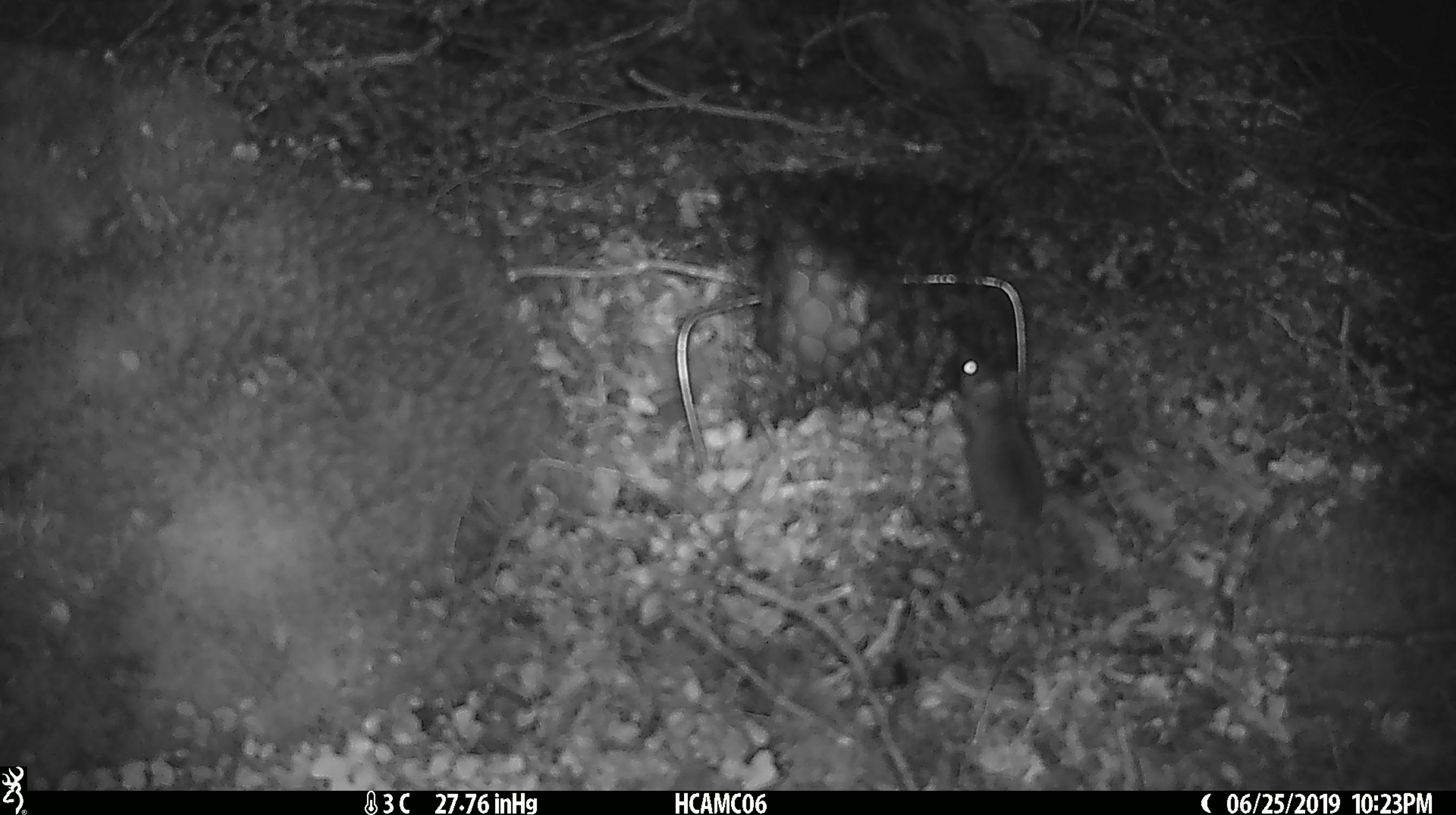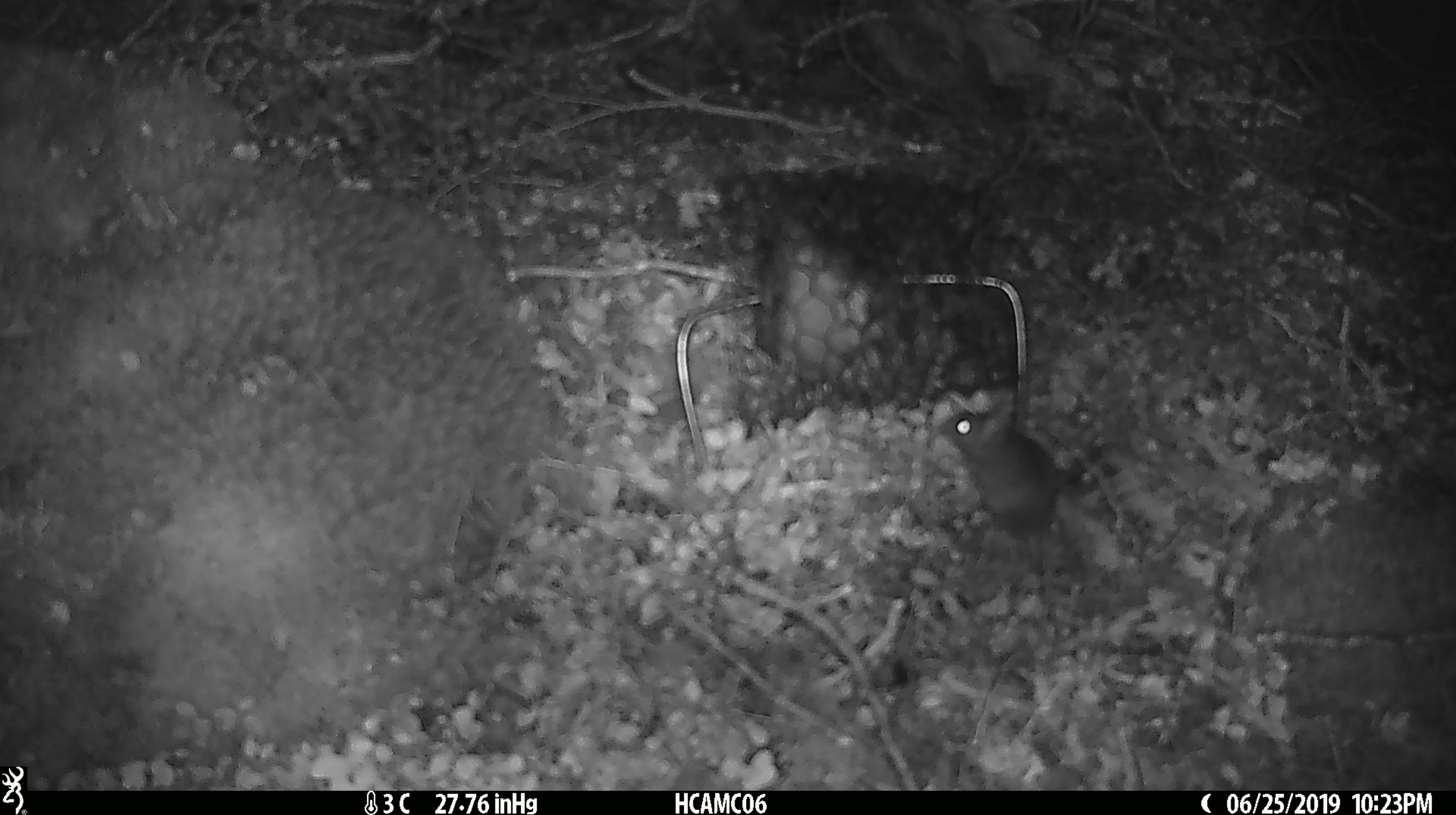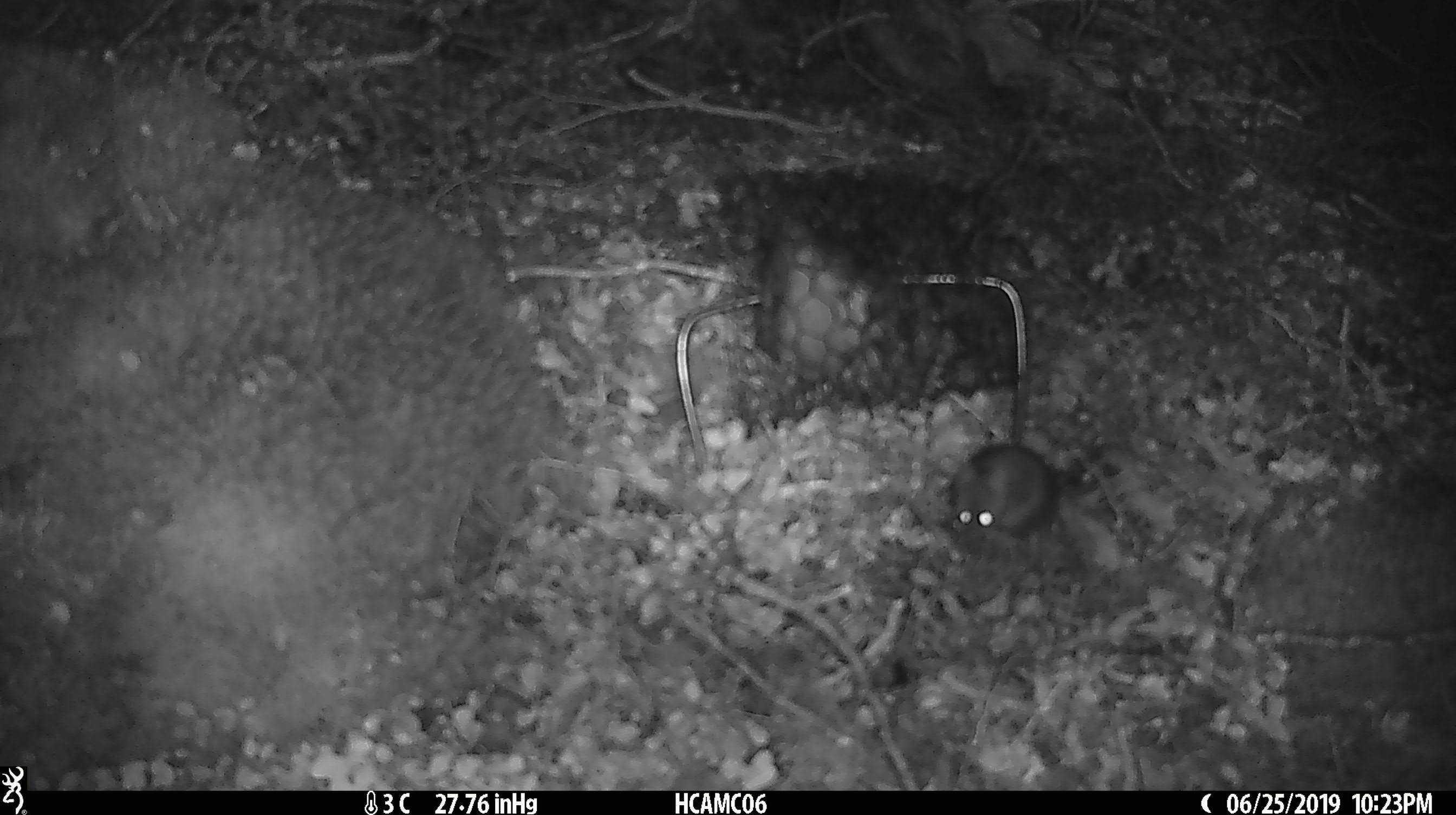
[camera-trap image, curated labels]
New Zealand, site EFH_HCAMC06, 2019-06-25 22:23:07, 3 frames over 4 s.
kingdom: Animalia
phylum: Chordata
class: Mammalia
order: Rodentia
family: Muridae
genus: Mus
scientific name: Mus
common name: mouse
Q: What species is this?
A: Mouse (Mus).